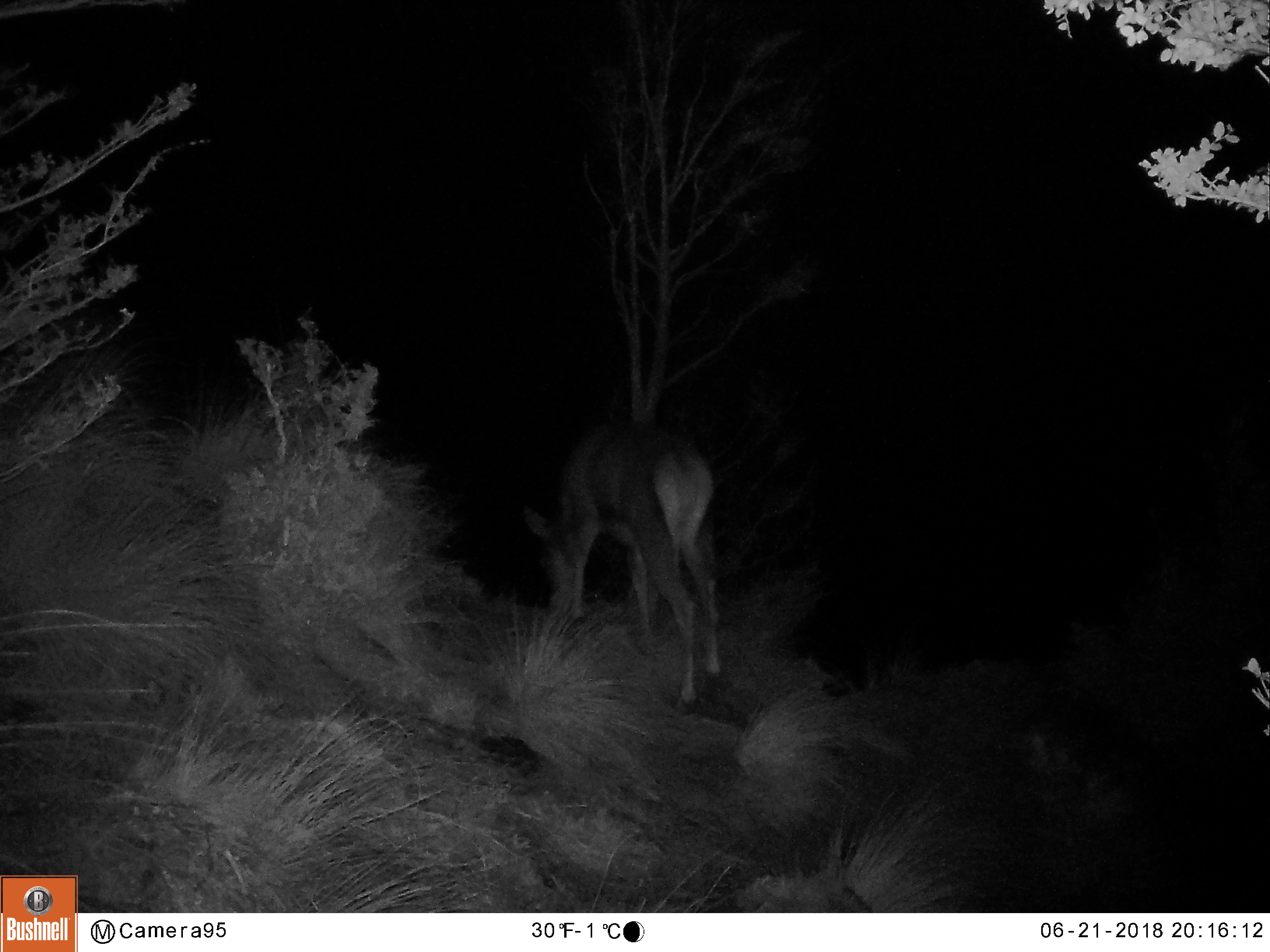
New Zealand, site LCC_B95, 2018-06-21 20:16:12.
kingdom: Animalia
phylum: Chordata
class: Mammalia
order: Artiodactyla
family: Cervidae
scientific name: Cervidae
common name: deer